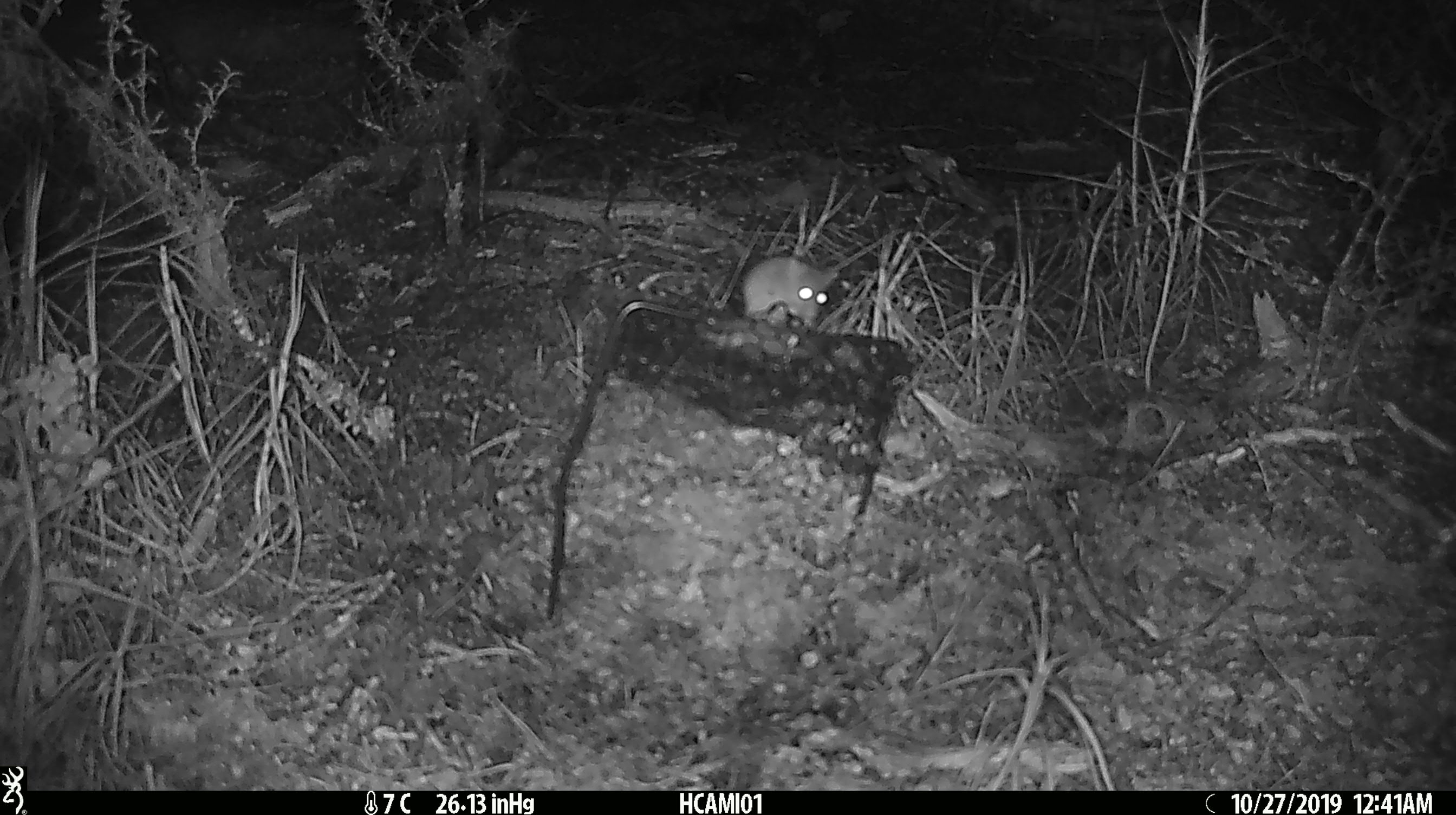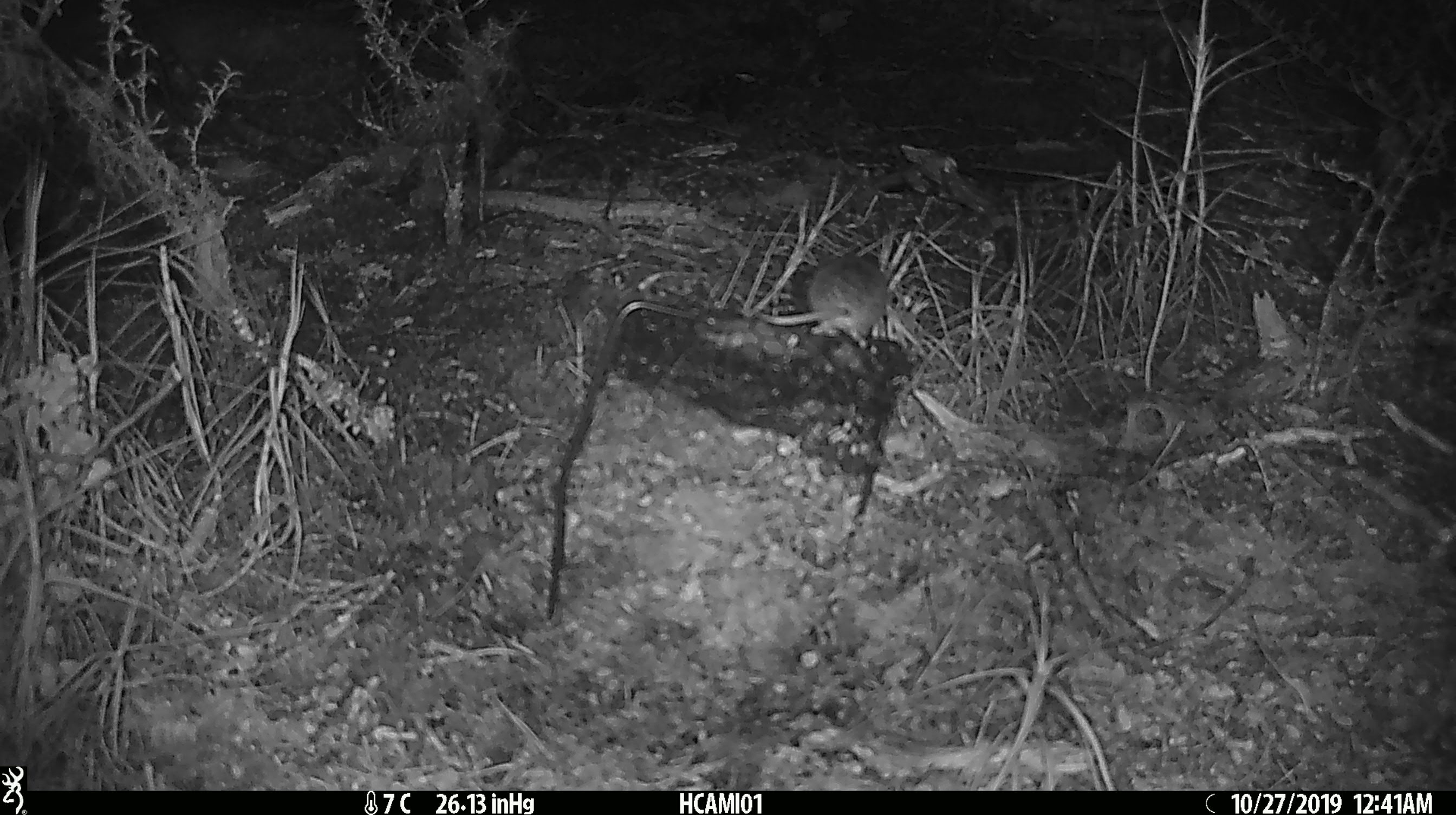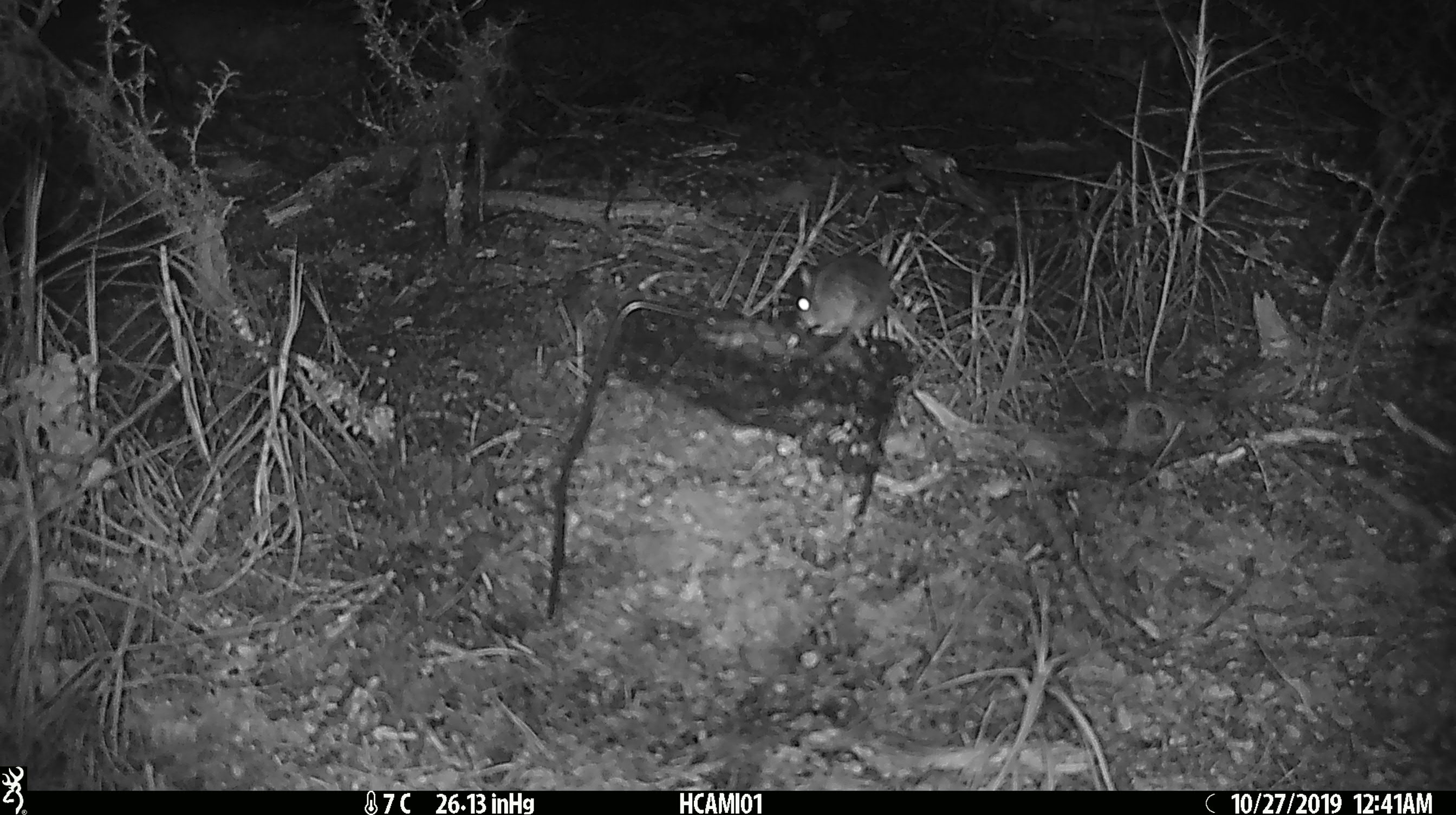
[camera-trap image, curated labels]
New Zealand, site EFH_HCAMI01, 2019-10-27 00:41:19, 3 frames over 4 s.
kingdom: Animalia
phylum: Chordata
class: Mammalia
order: Rodentia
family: Muridae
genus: Mus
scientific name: Mus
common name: mouse